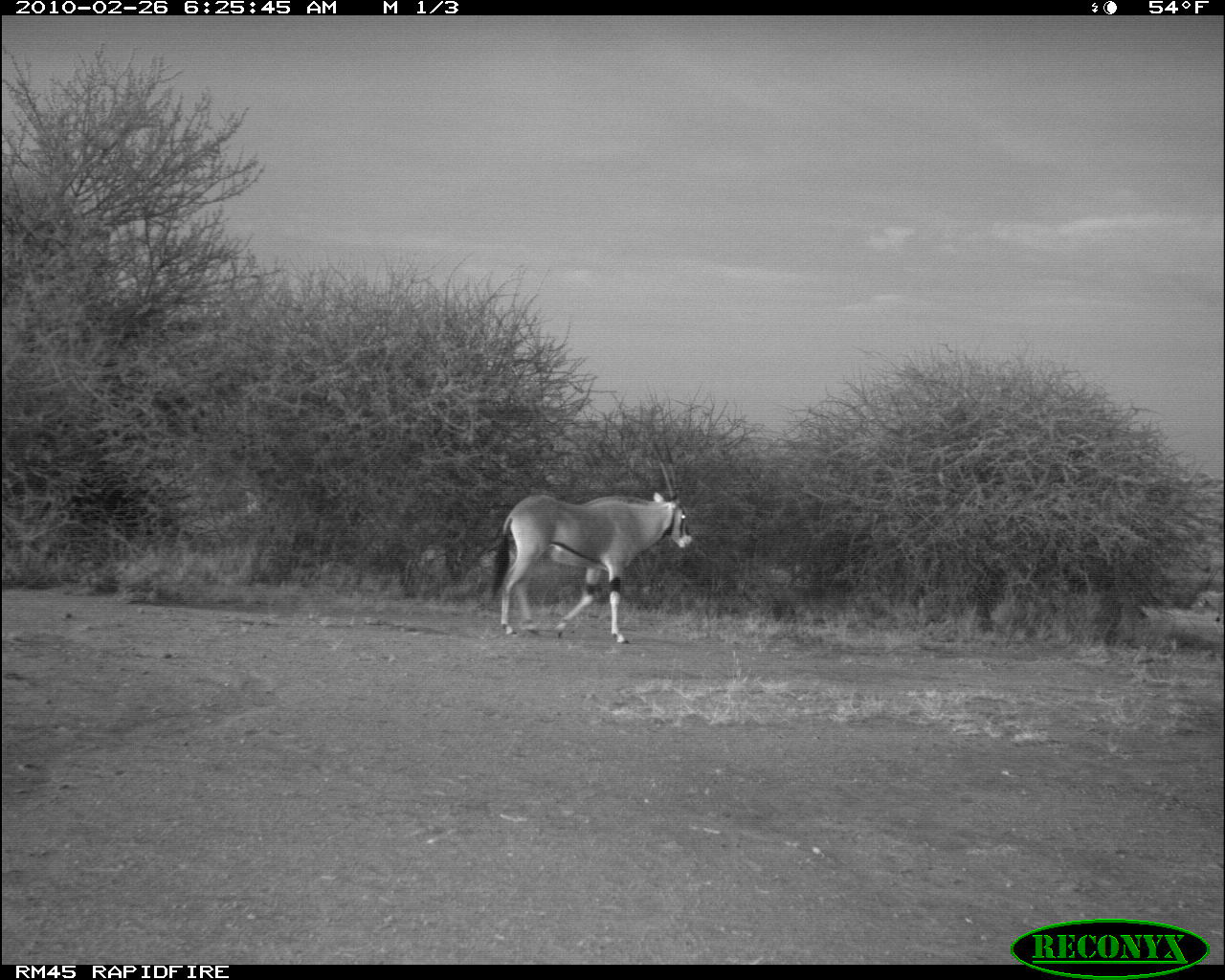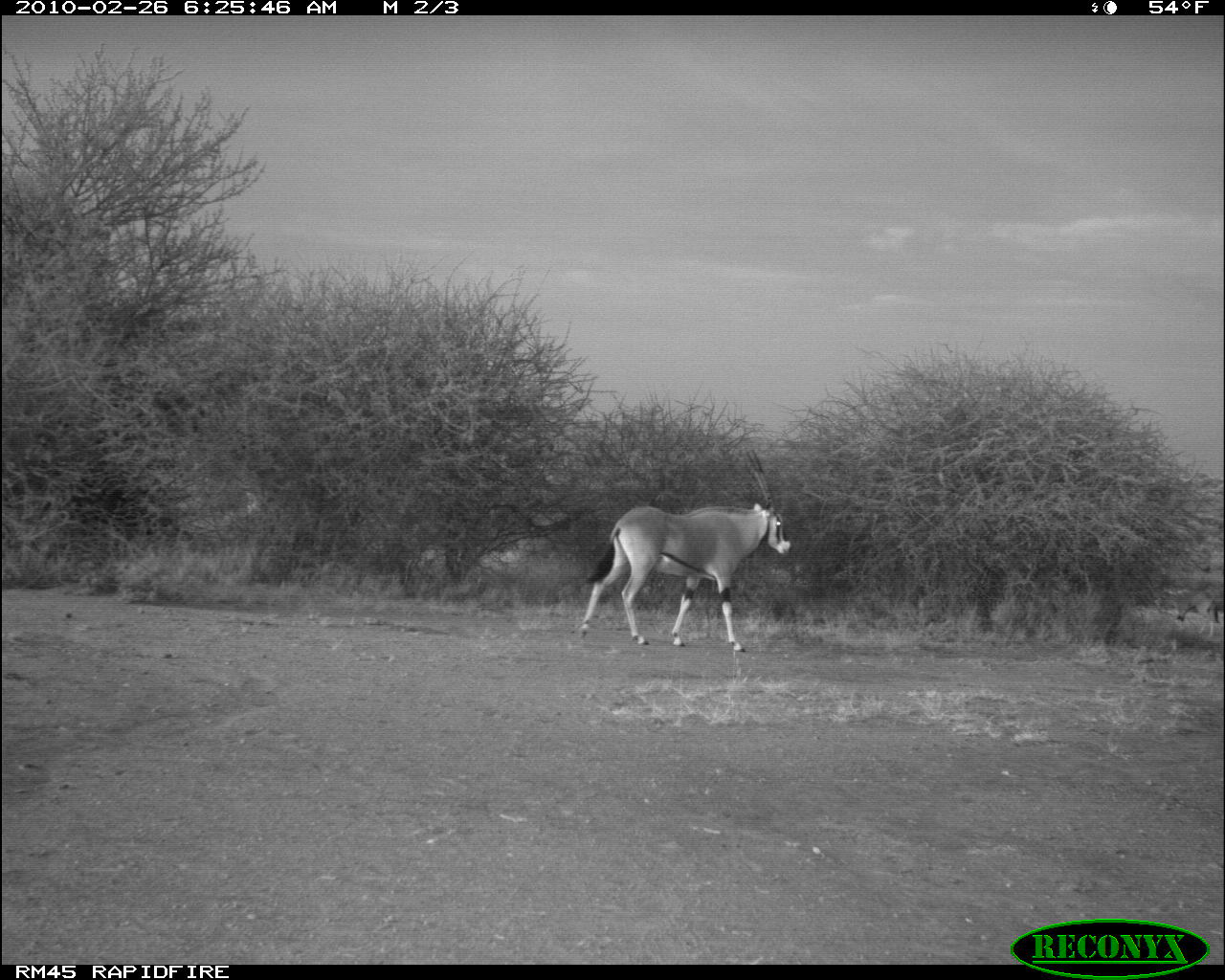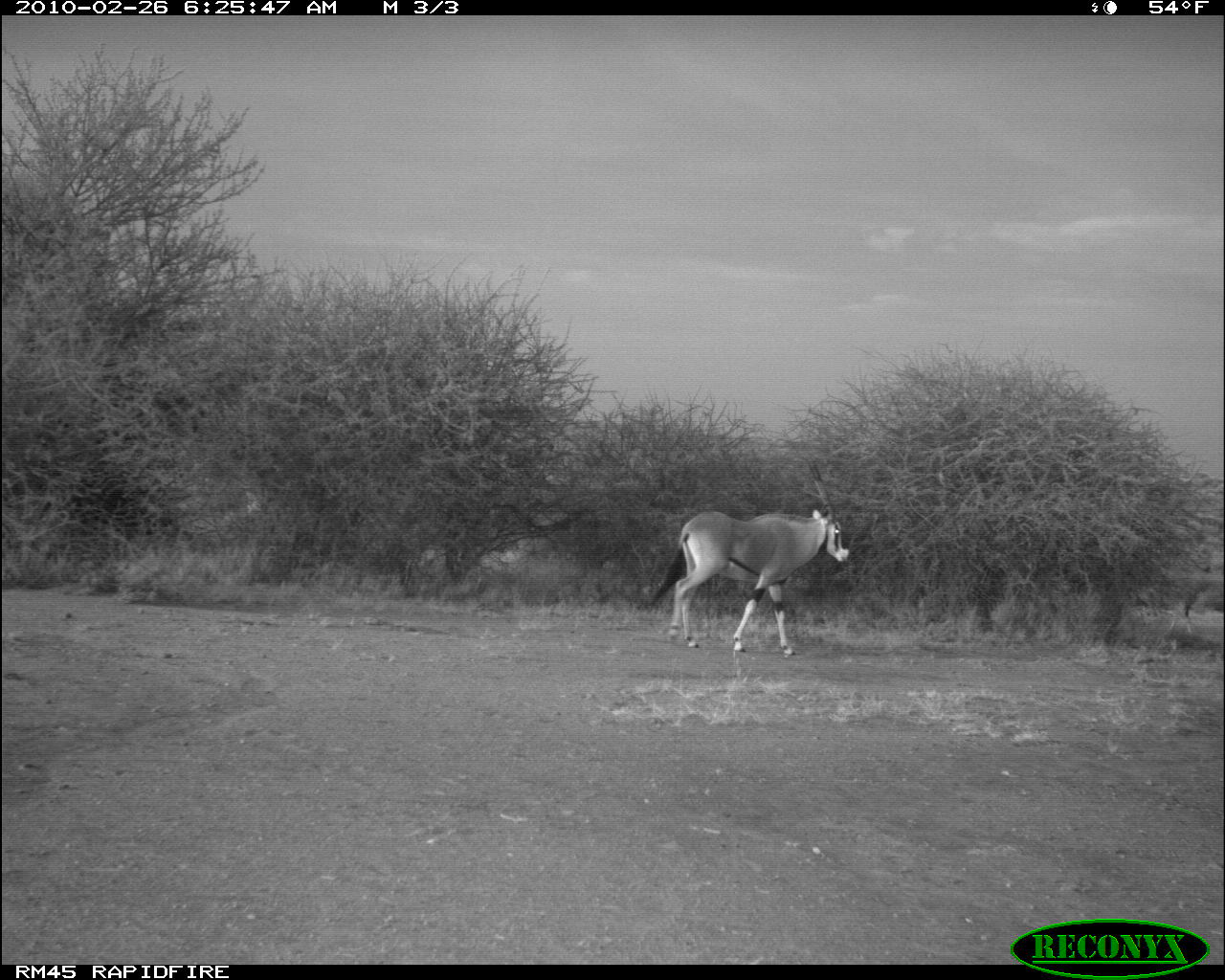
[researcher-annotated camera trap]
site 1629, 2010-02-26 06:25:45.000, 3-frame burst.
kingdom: Animalia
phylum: Chordata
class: Mammalia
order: Artiodactyla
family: Bovidae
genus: Oryx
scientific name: Oryx beisa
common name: east african oryx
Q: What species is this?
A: Oryx beisa (east african oryx).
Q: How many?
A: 2.